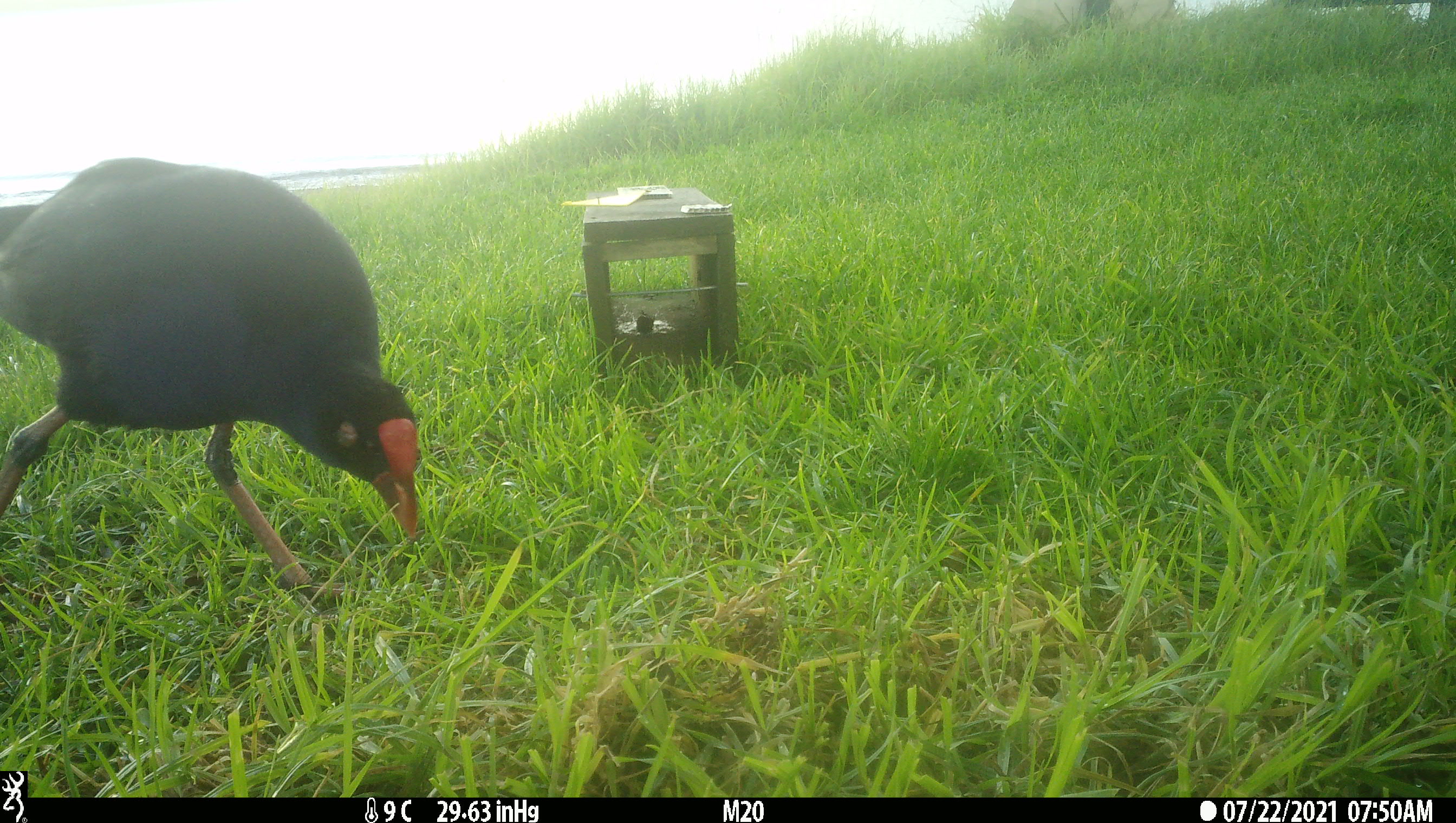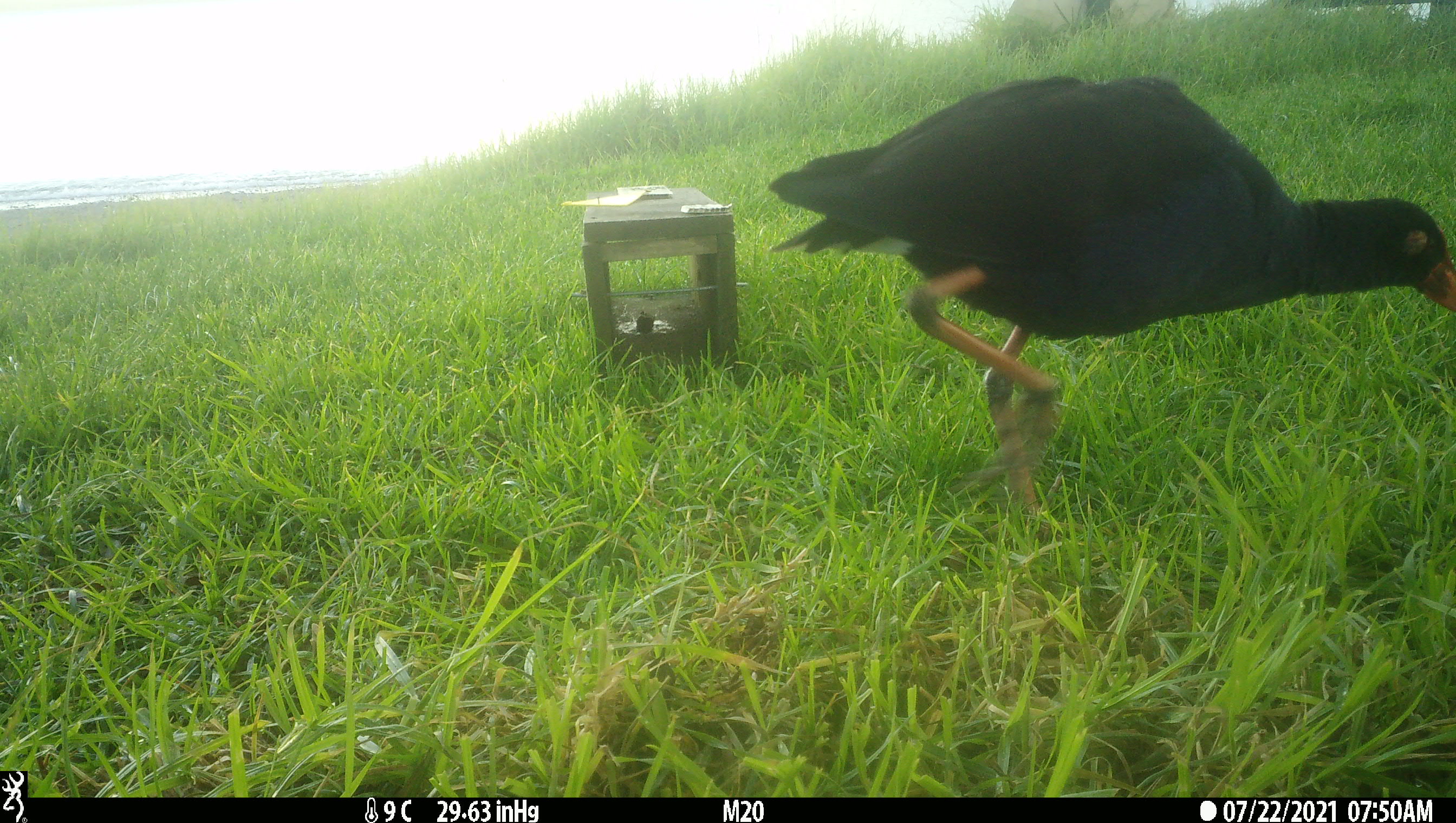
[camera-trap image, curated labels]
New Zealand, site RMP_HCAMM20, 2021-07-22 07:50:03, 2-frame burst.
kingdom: Animalia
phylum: Chordata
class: Aves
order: Gruiformes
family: Rallidae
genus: Porphyrio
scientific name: Porphyrio melanotus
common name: australasian swamphen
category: pukeko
Pukeko (australasian swamphen) (Porphyrio melanotus).